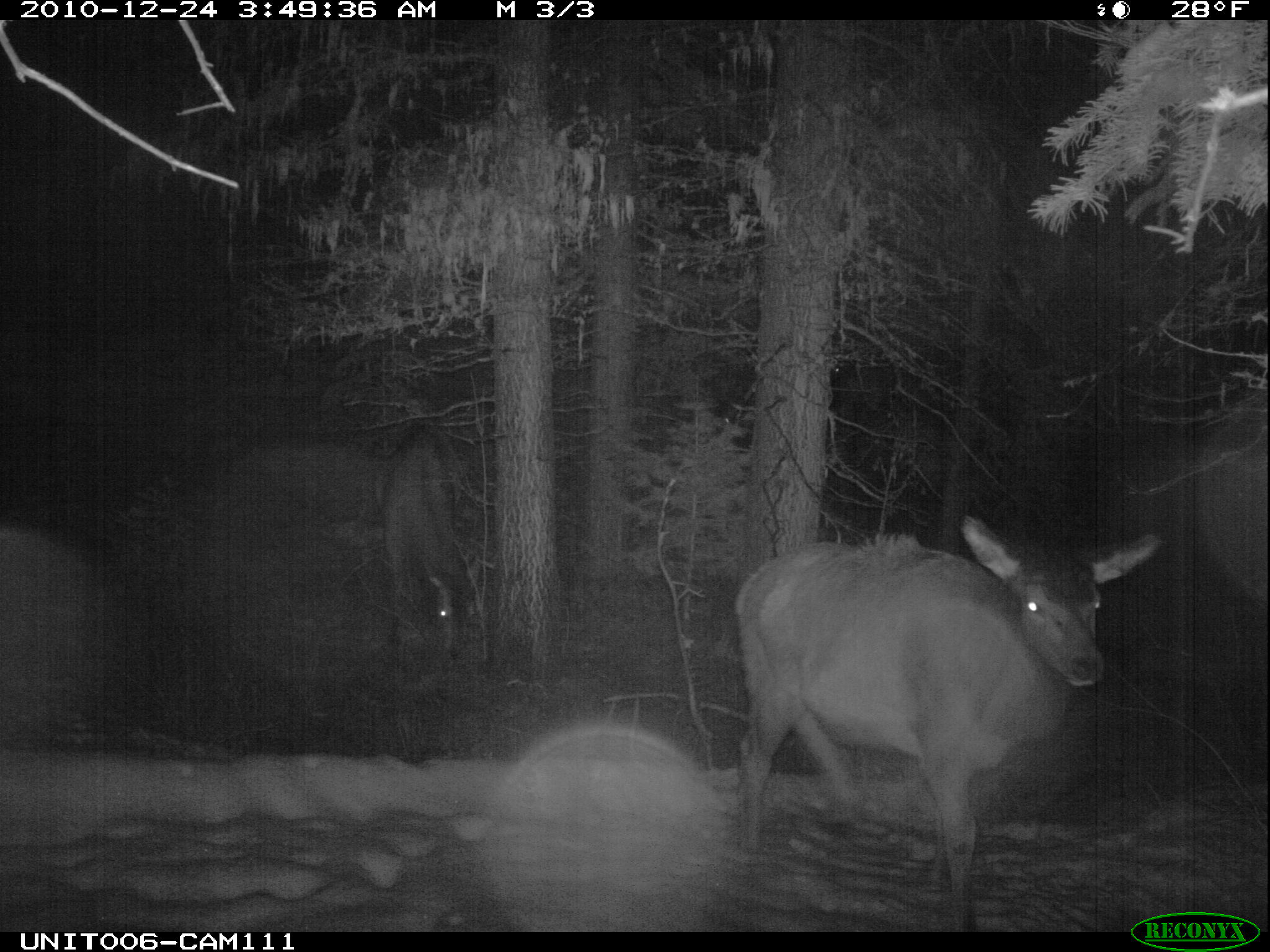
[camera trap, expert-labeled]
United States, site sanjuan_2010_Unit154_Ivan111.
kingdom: Animalia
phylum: Chordata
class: Mammalia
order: Artiodactyla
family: Cervidae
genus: Cervus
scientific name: Cervus elaphus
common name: red deer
Cervus elaphus (red deer).